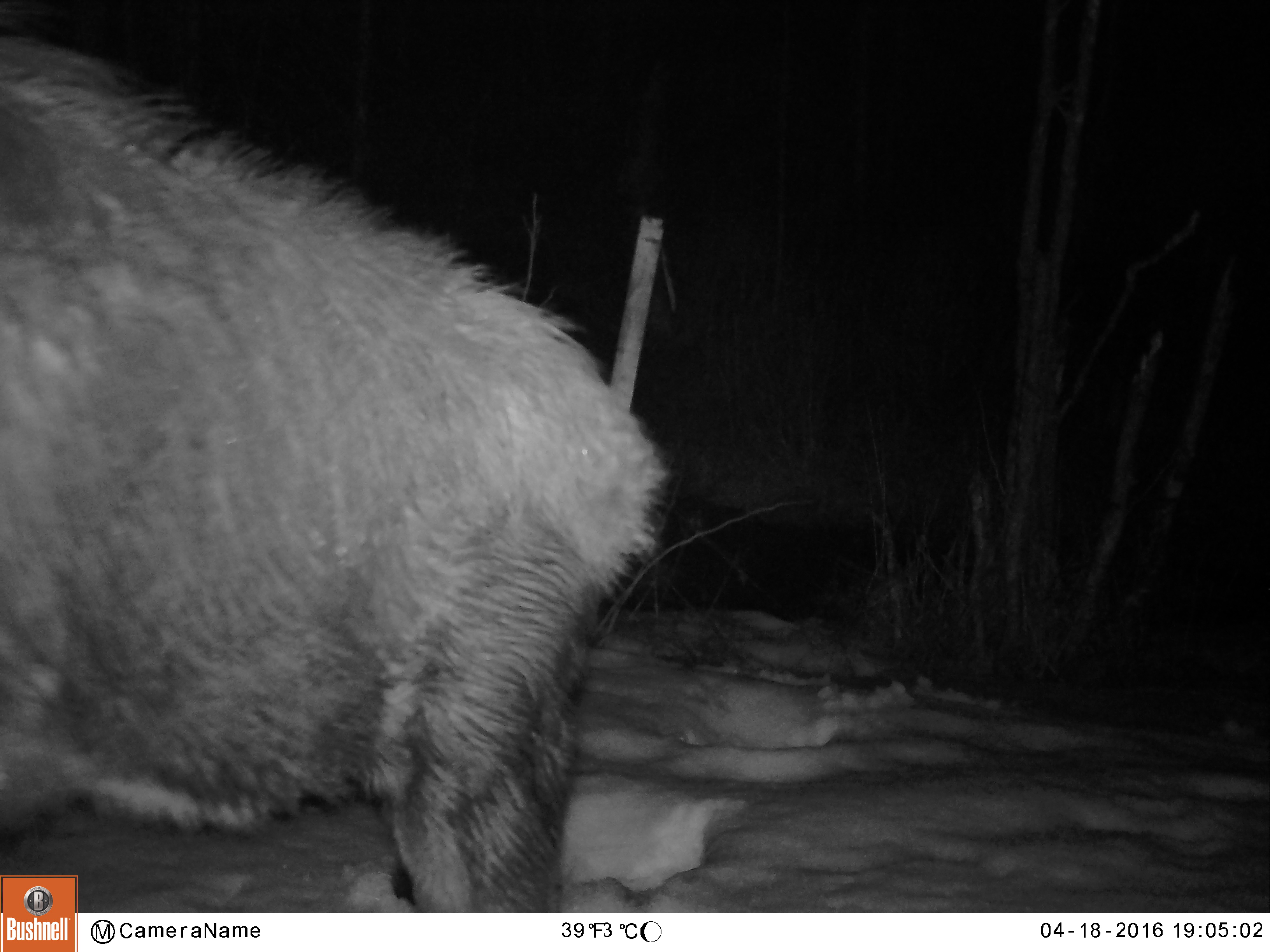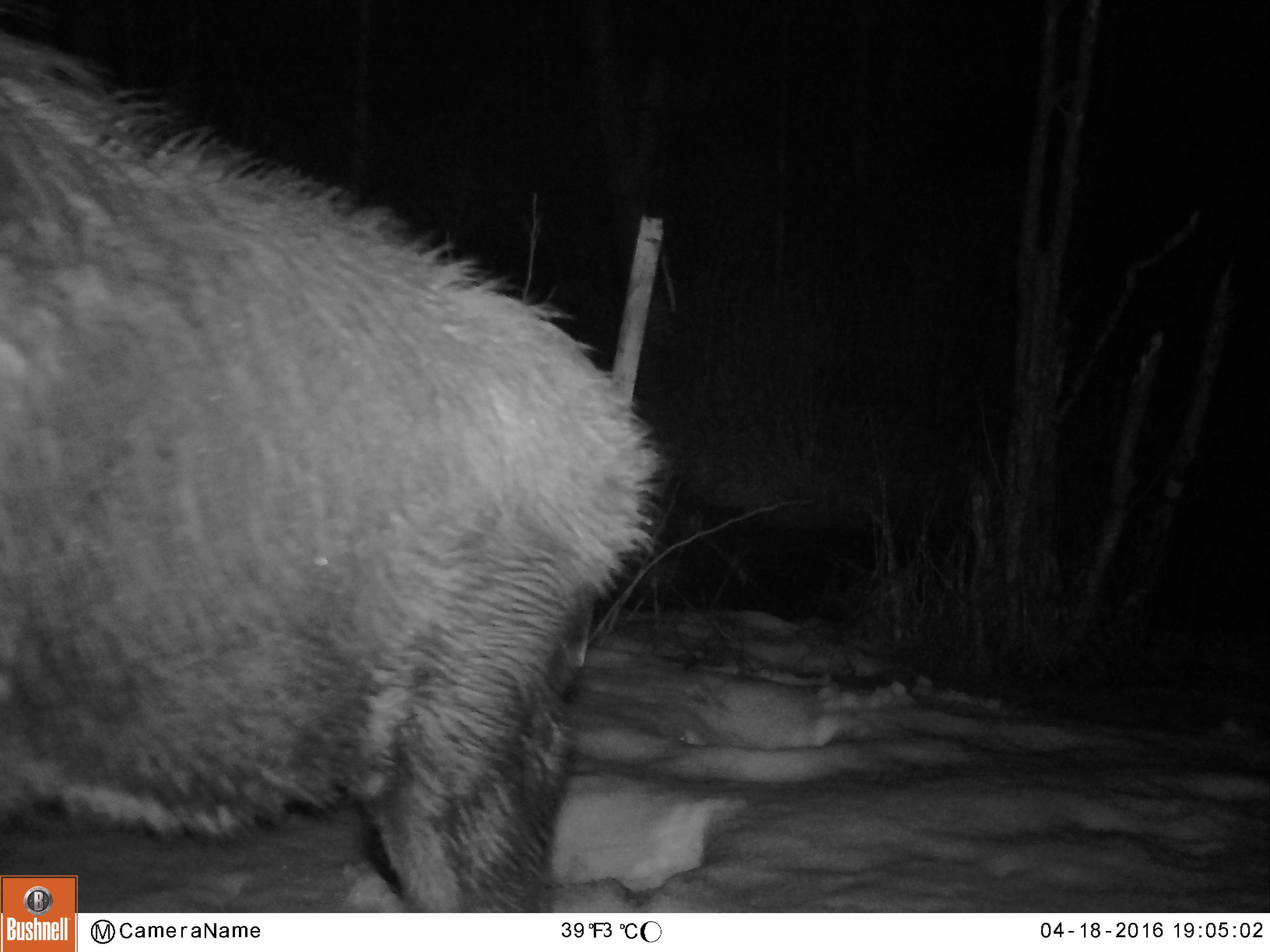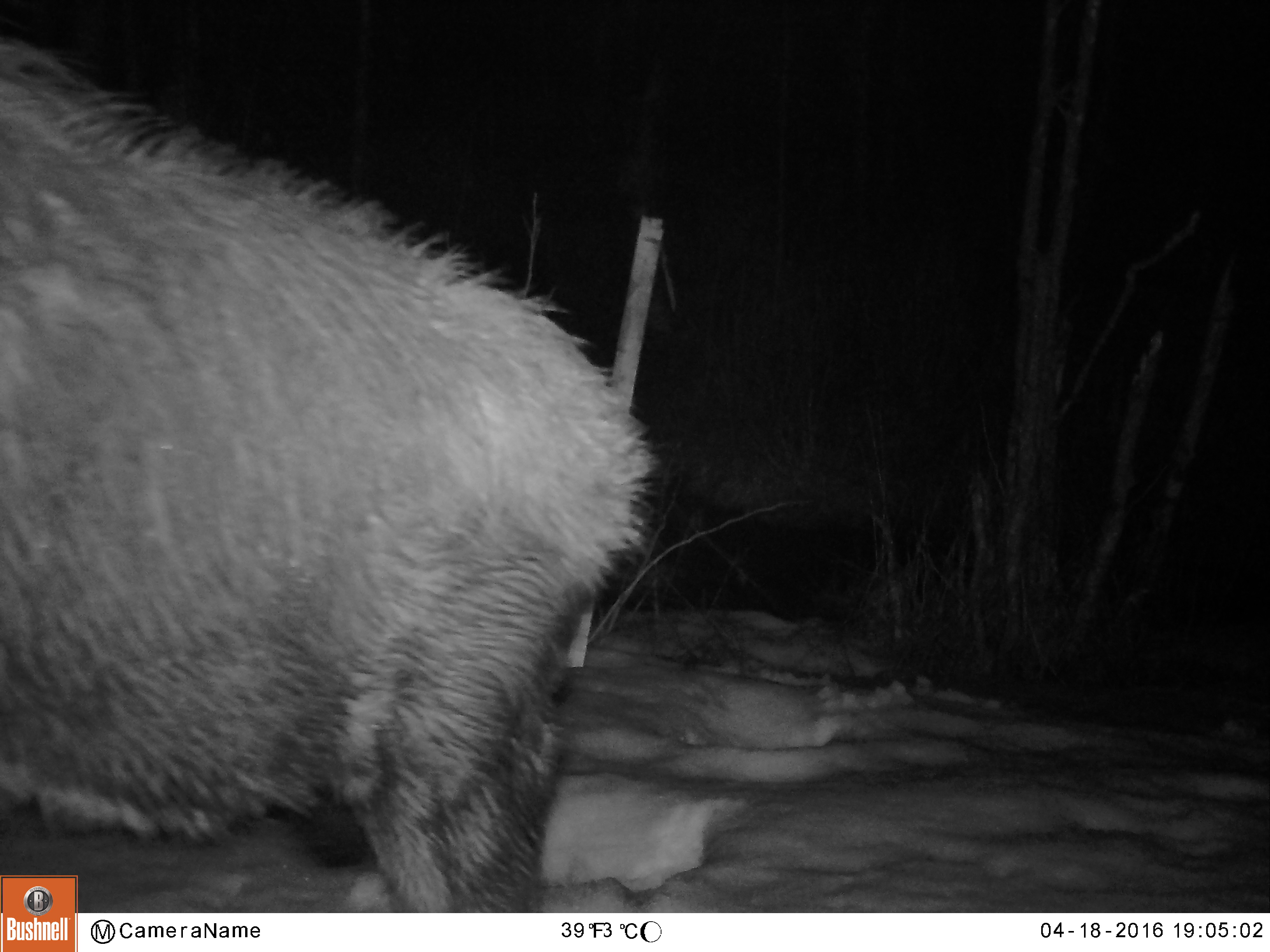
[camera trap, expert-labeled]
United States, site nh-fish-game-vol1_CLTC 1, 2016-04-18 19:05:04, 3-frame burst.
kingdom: Animalia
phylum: Chordata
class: Mammalia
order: Artiodactyla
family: Cervidae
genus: Alces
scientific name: Alces alces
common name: moose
Moose (Alces alces).